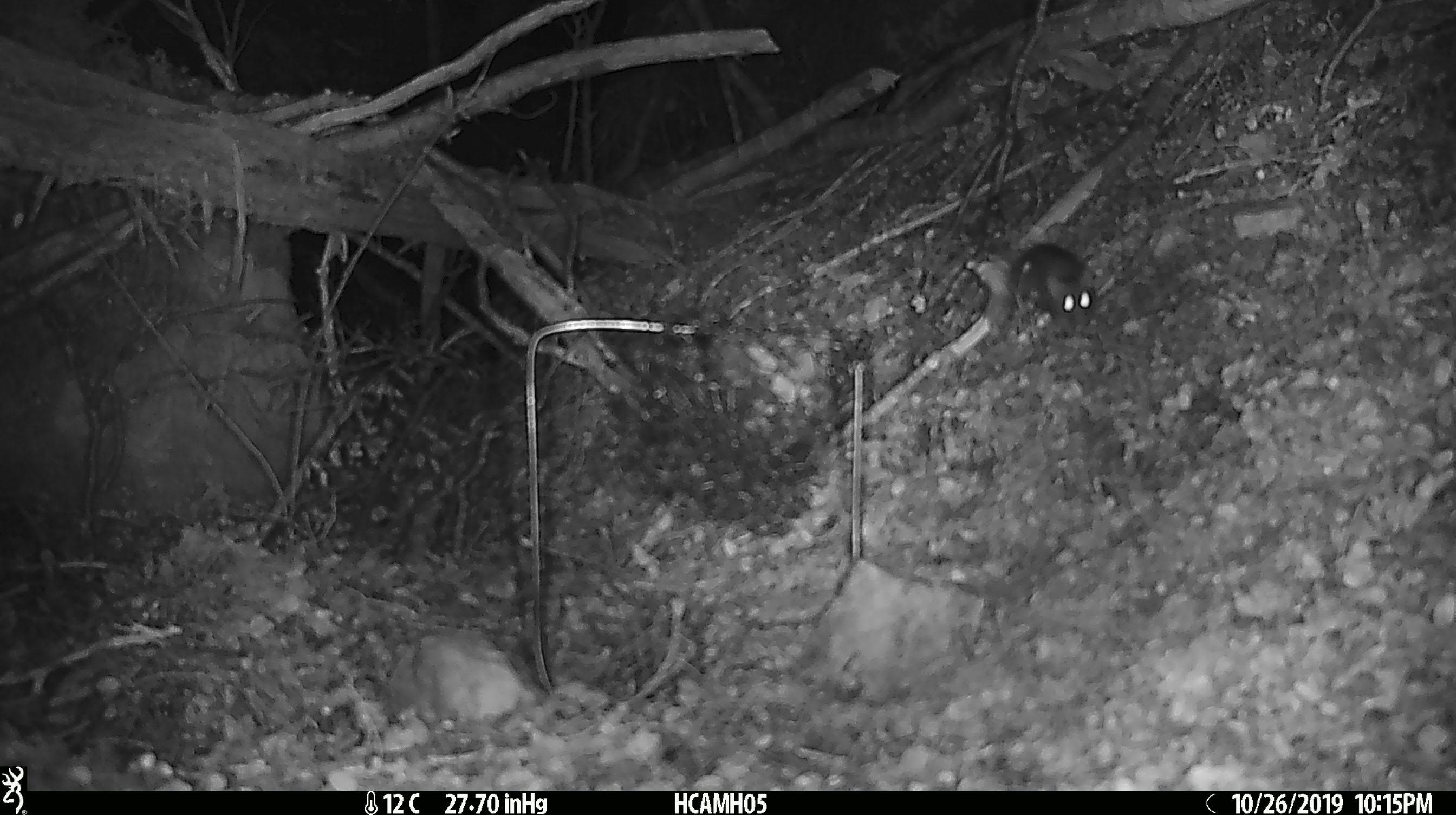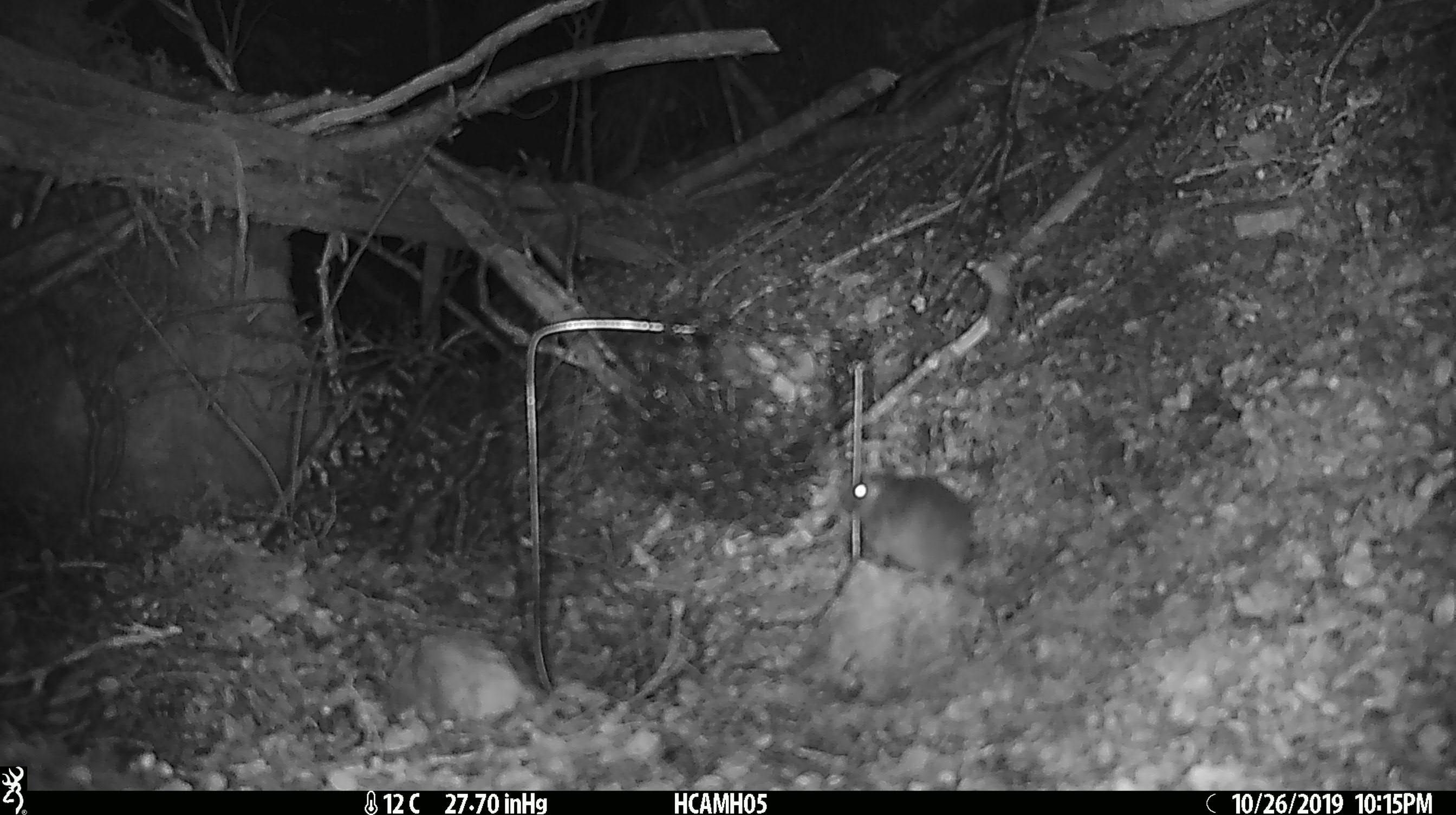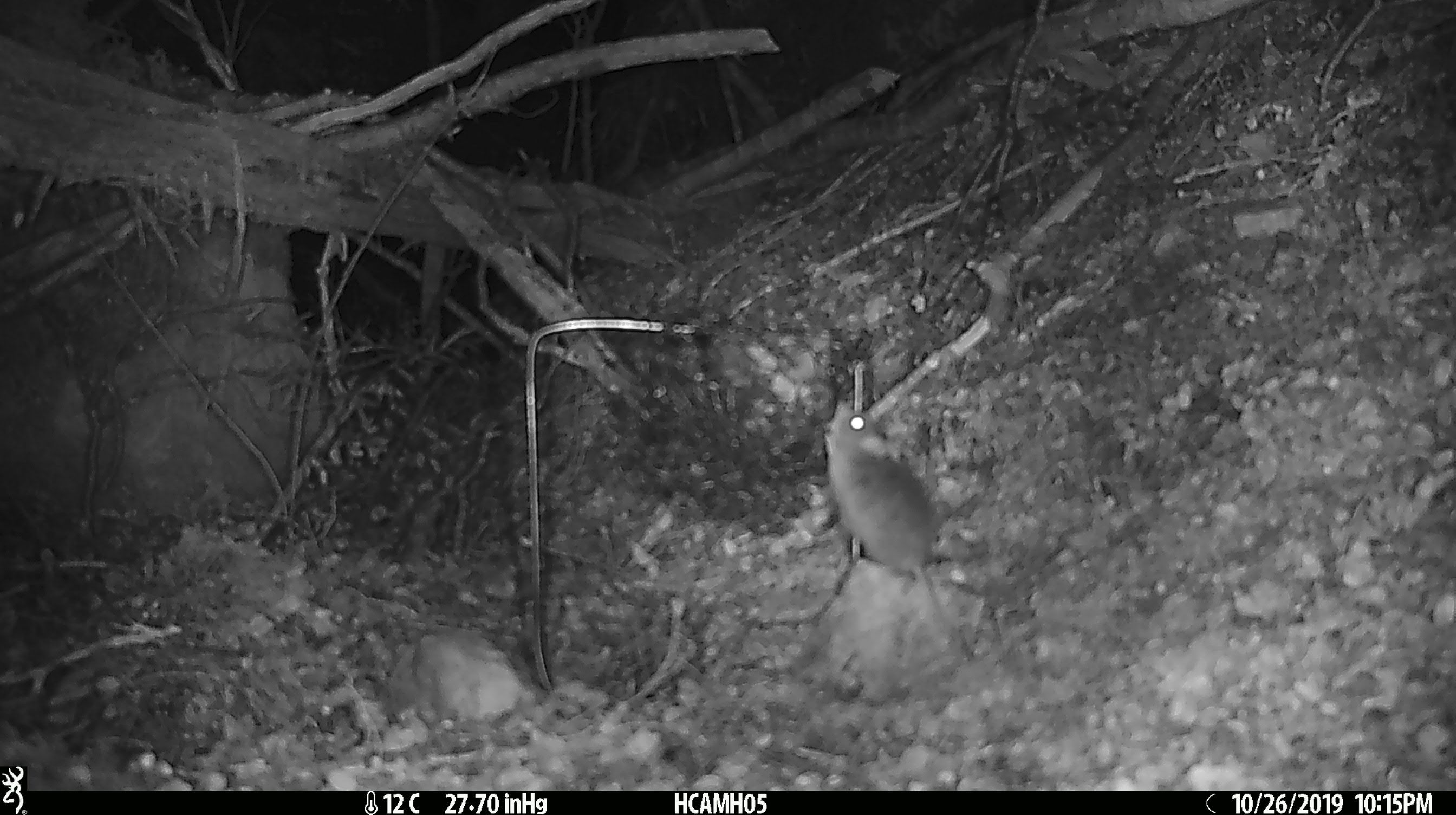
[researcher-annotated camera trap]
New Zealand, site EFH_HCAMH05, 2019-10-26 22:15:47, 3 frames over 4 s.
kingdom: Animalia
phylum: Chordata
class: Mammalia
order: Rodentia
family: Muridae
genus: Mus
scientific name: Mus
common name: mouse